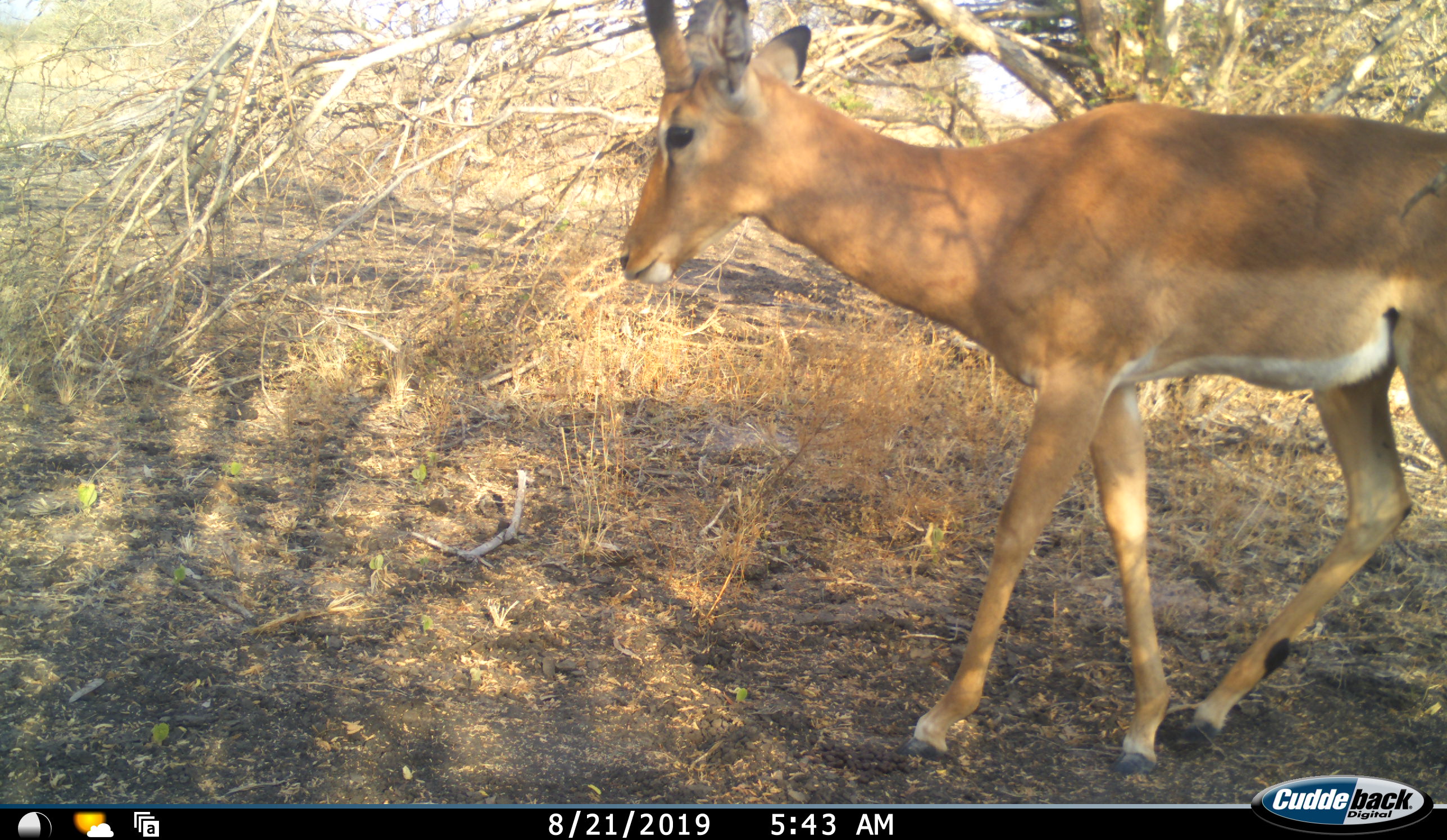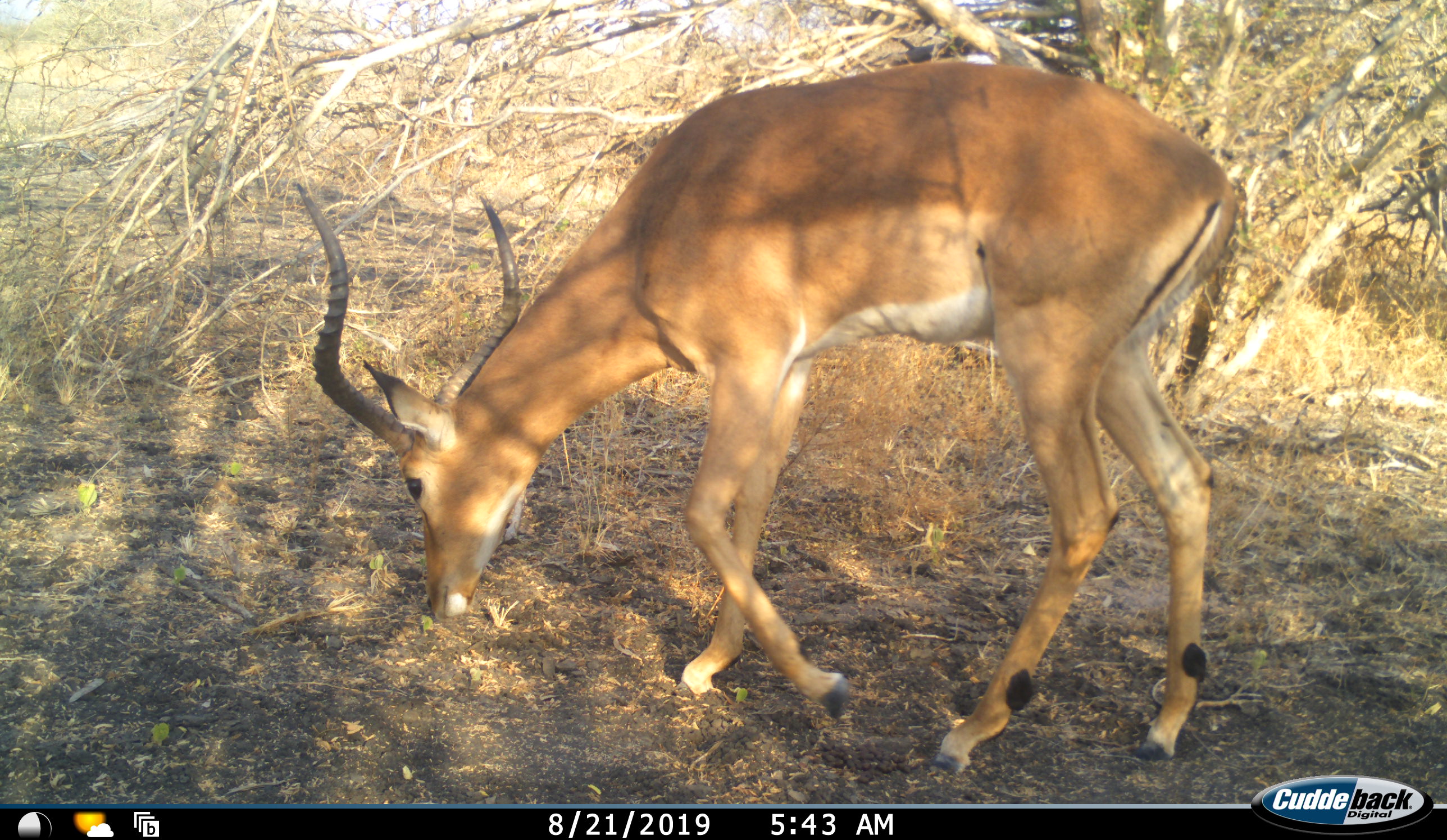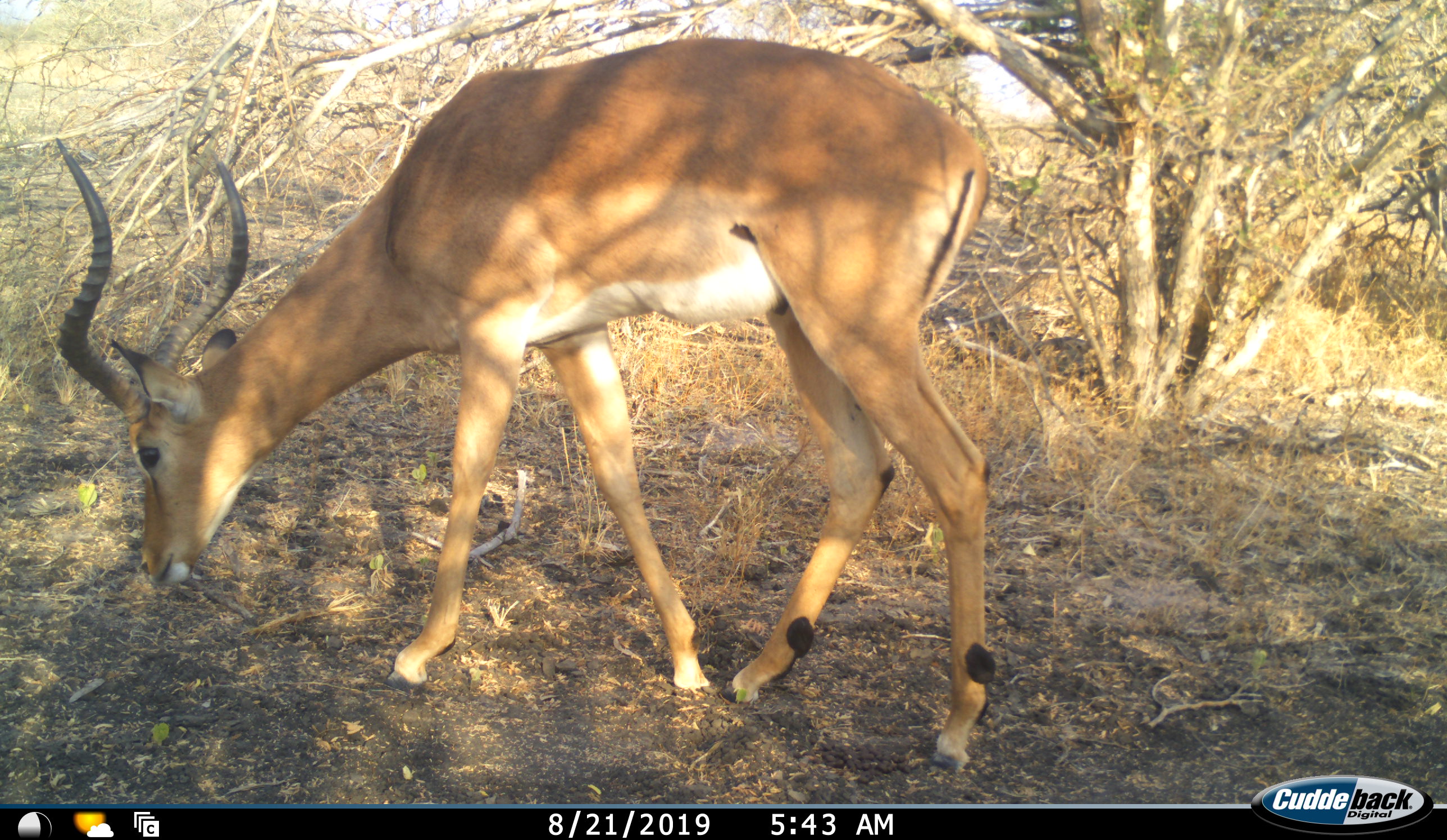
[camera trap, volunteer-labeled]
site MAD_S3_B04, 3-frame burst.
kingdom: Animalia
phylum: Chordata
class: Mammalia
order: Artiodactyla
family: Bovidae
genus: Aepyceros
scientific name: Aepyceros melampus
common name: impala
Impala (Aepyceros melampus), count 1. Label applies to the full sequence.